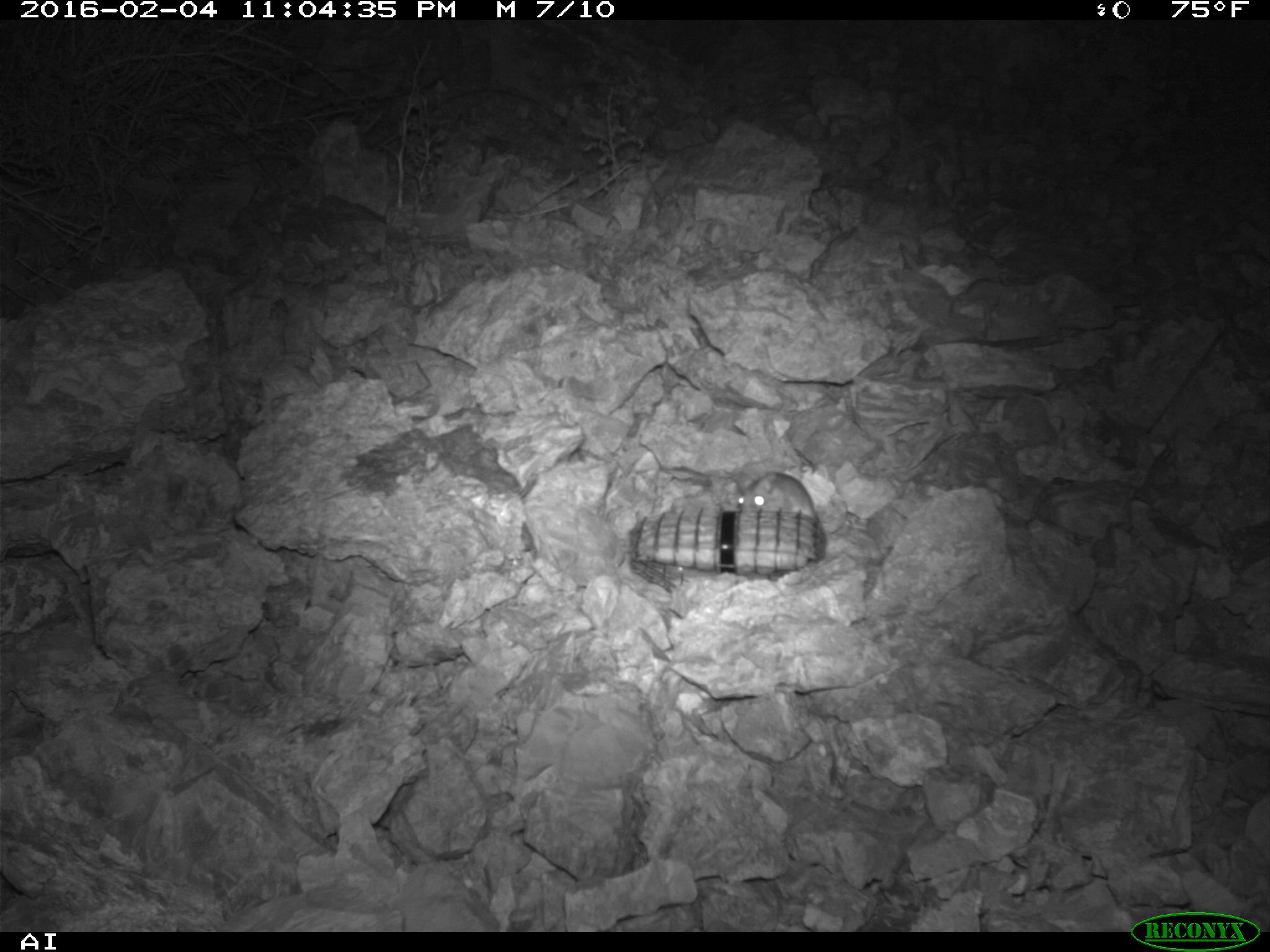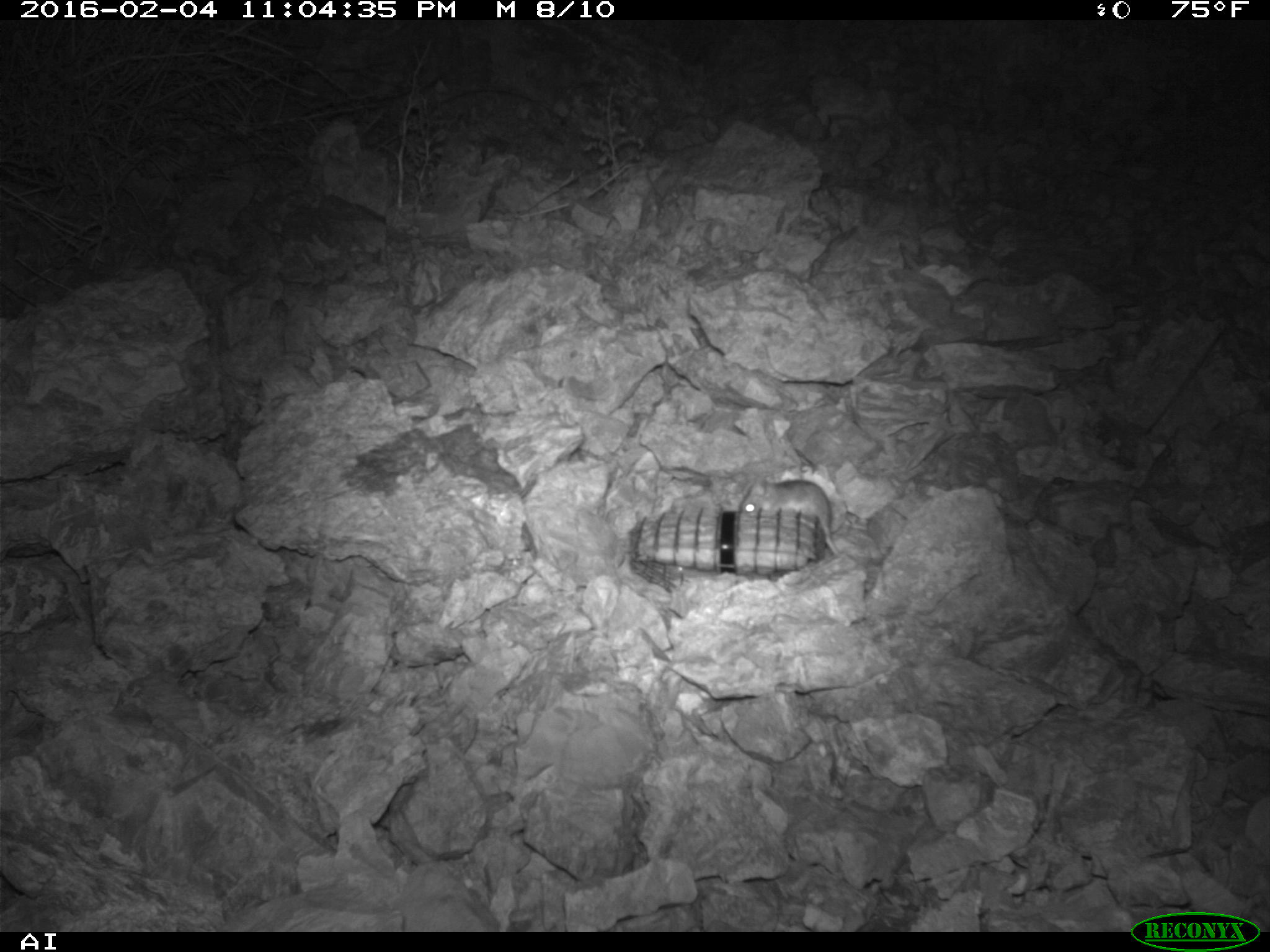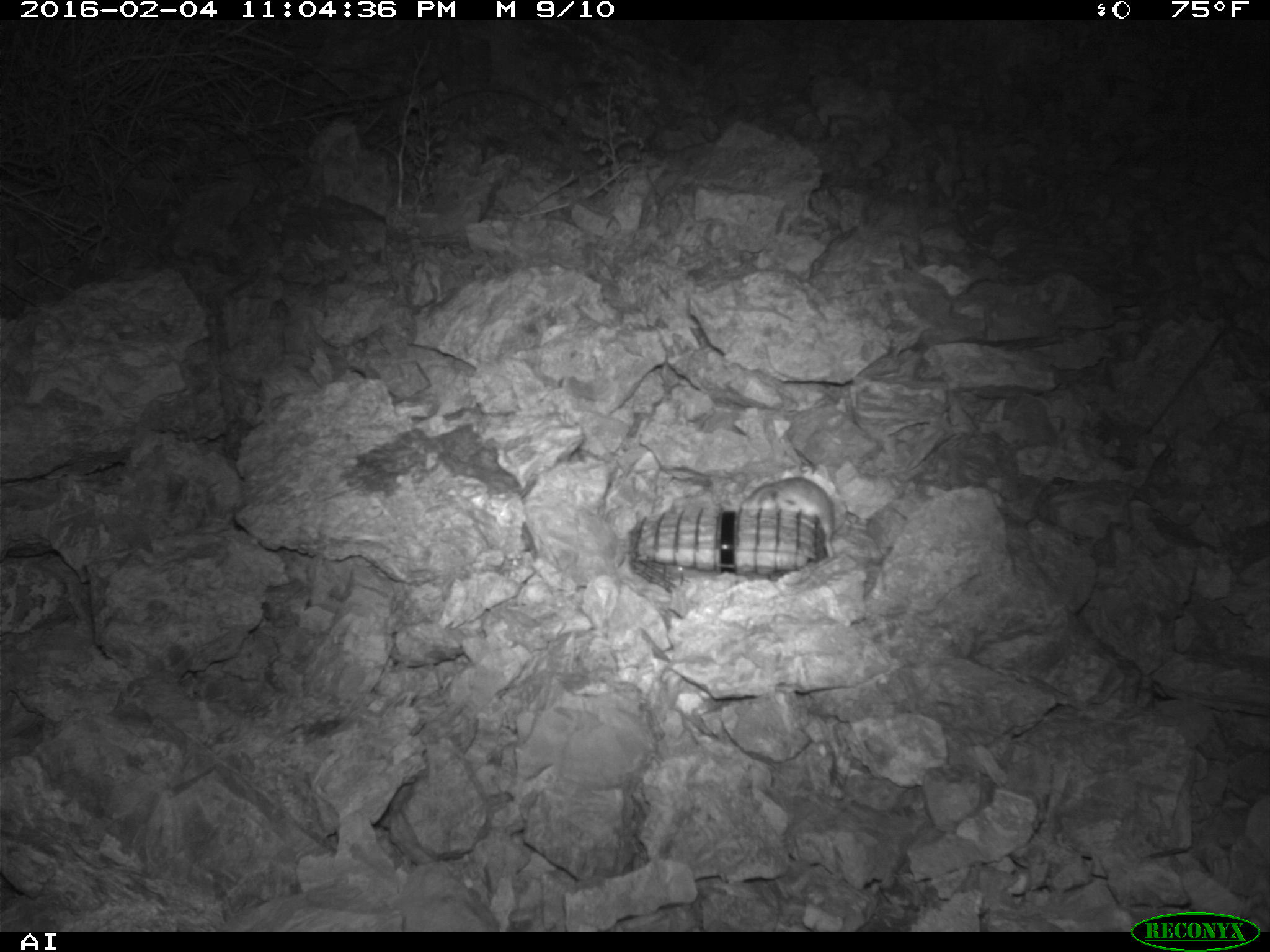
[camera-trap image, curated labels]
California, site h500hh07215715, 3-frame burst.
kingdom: Animalia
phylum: Chordata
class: Mammalia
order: Rodentia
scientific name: Rodentia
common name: rodent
Rodent (Rodentia).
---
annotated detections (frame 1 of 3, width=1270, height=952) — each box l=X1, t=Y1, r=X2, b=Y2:
rodent: l=732, t=468, r=818, b=521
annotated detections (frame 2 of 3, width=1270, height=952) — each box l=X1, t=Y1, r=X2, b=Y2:
rodent: l=739, t=477, r=839, b=555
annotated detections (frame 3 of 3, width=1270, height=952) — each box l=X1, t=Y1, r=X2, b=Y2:
rodent: l=739, t=477, r=835, b=557